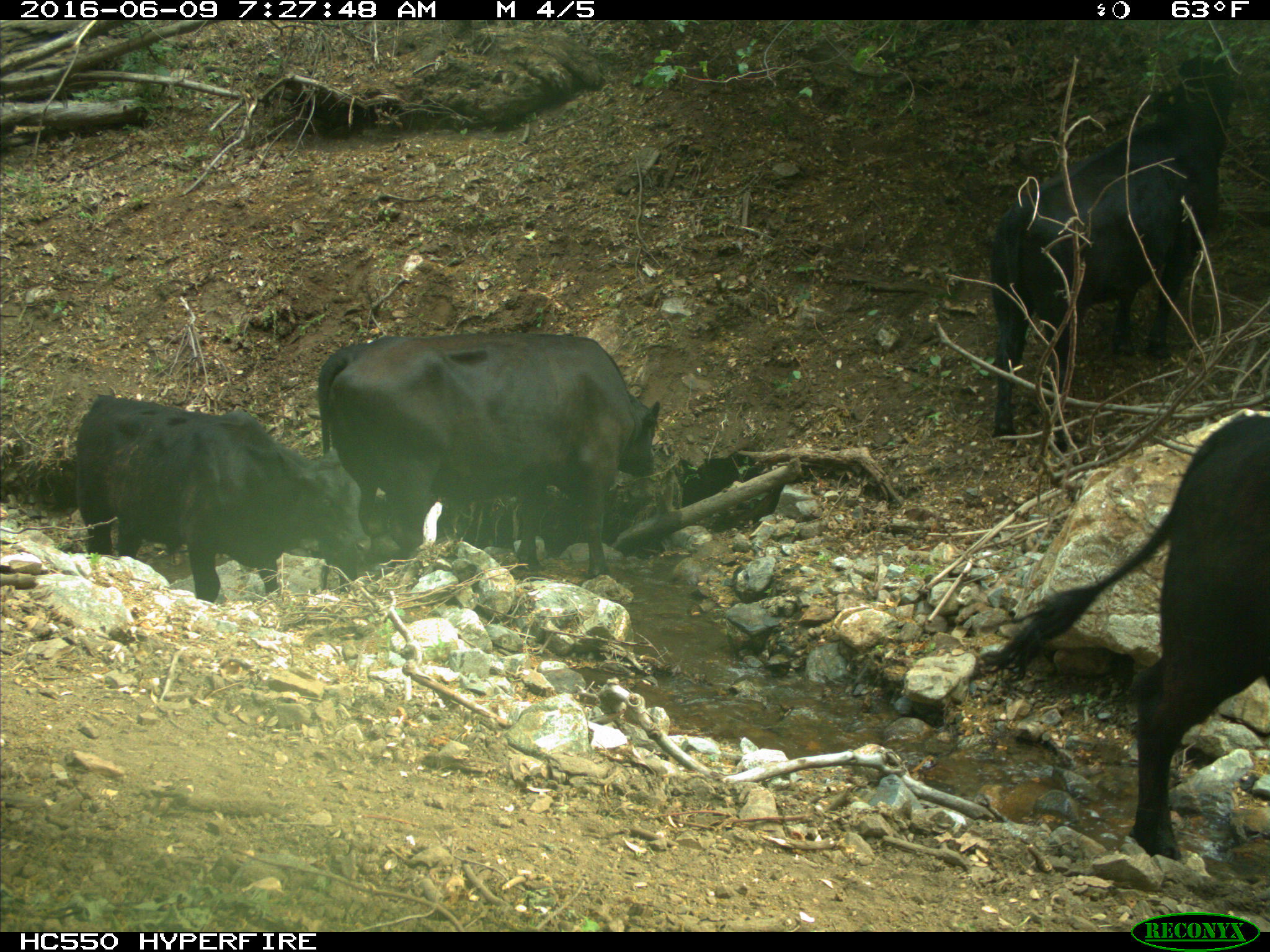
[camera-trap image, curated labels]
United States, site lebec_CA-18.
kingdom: Animalia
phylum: Chordata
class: Mammalia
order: Artiodactyla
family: Bovidae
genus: Bos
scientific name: Bos taurus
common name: domestic cow